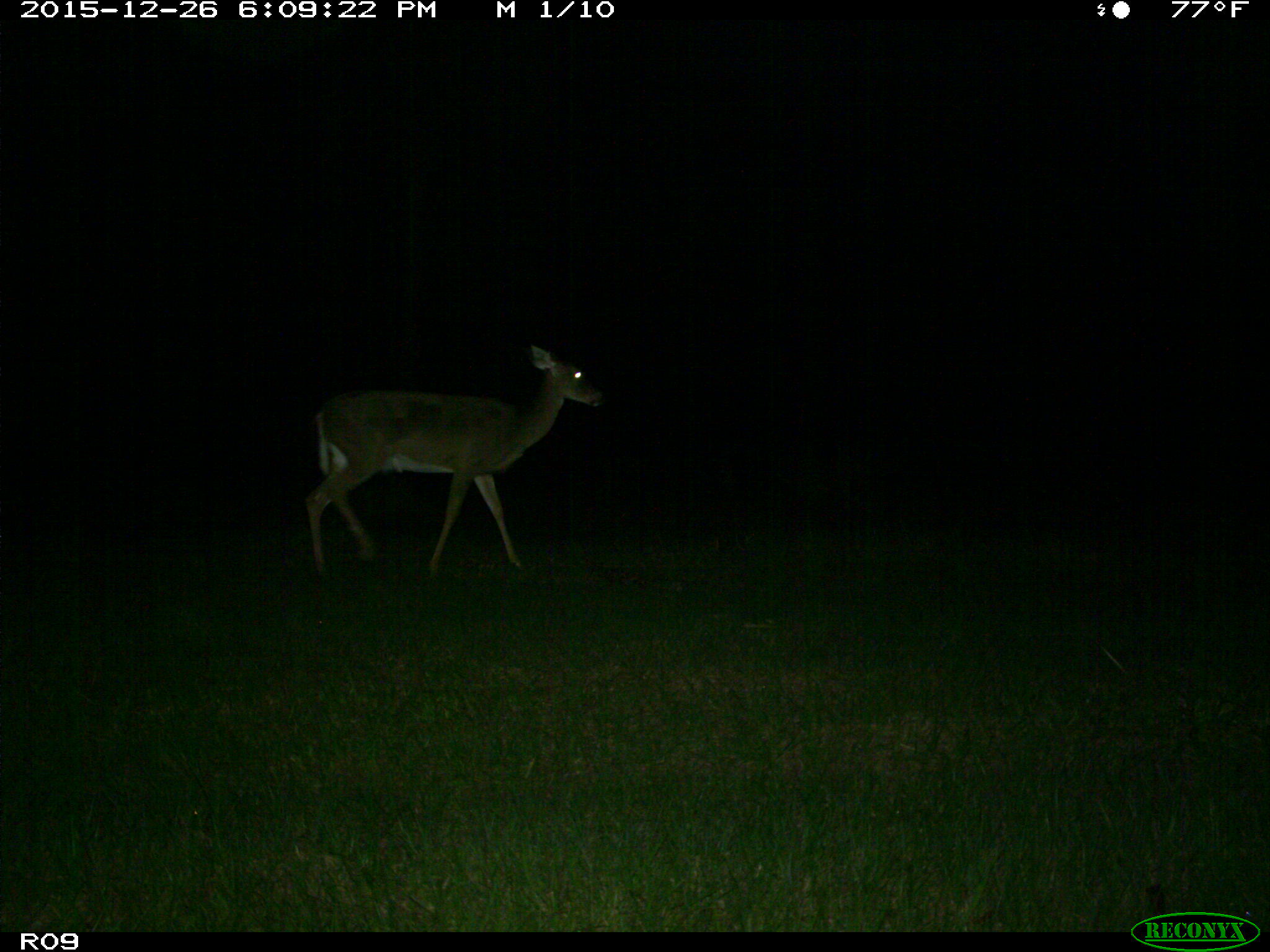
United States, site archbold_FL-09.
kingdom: Animalia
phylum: Chordata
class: Mammalia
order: Artiodactyla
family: Cervidae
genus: Odocoileus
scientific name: Odocoileus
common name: deer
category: unidentified deer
Unidentified deer (deer) (Odocoileus).